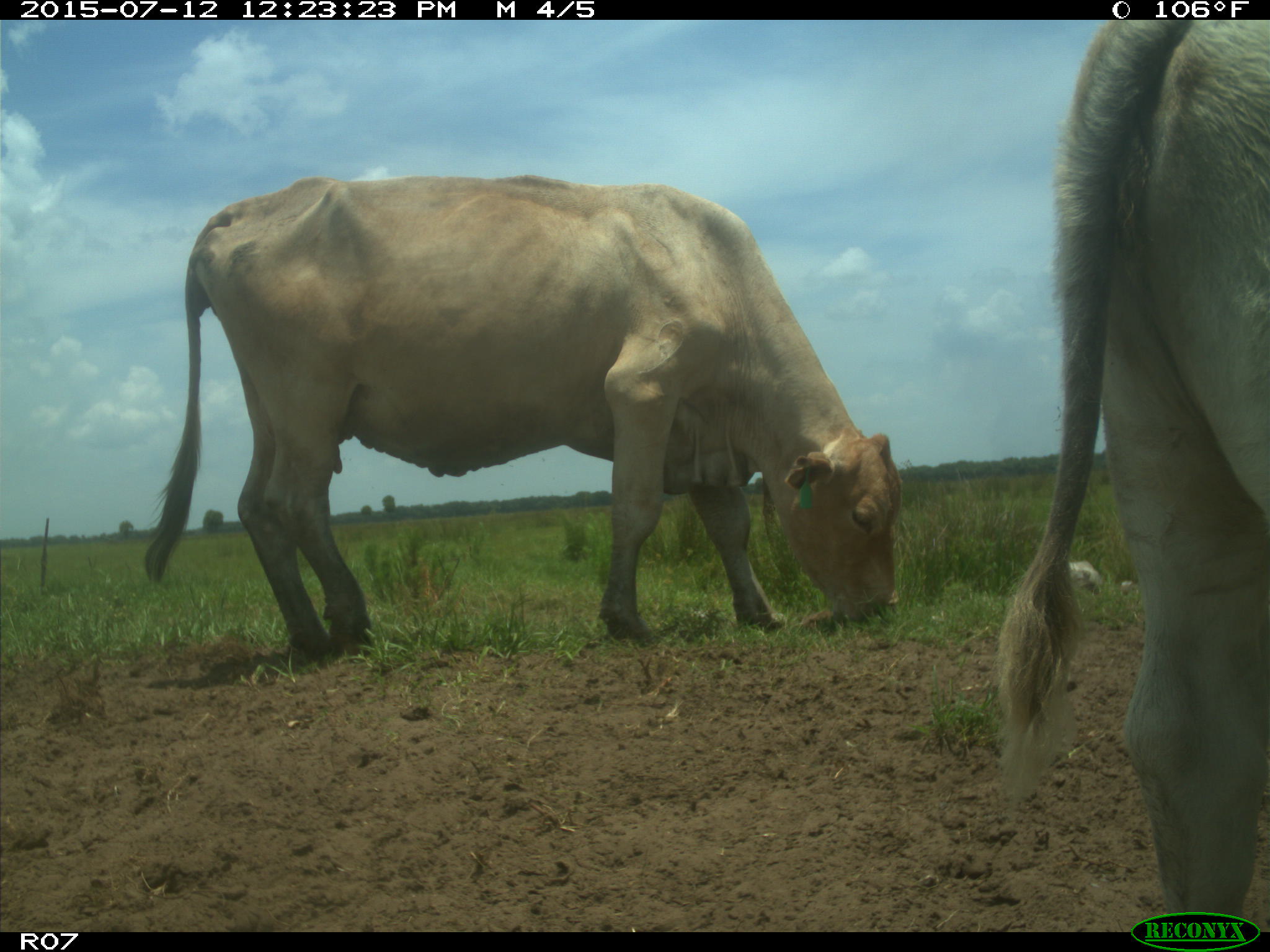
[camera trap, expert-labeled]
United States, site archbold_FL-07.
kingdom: Animalia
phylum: Chordata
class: Mammalia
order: Artiodactyla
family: Bovidae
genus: Bos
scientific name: Bos taurus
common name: domestic cow